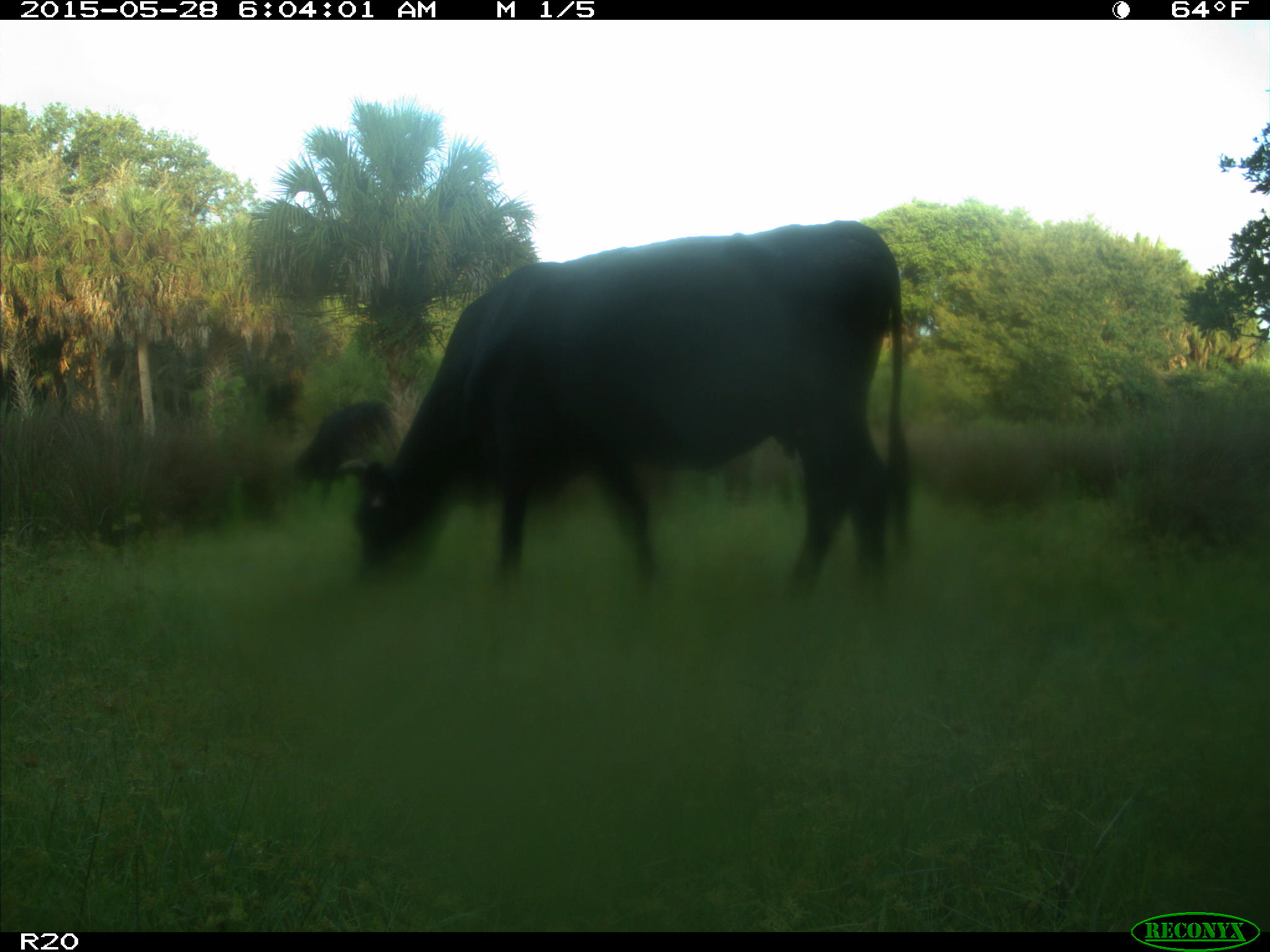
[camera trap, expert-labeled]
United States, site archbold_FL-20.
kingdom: Animalia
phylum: Chordata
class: Mammalia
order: Artiodactyla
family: Bovidae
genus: Bos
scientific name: Bos taurus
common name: domestic cow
Bos taurus (domestic cow).